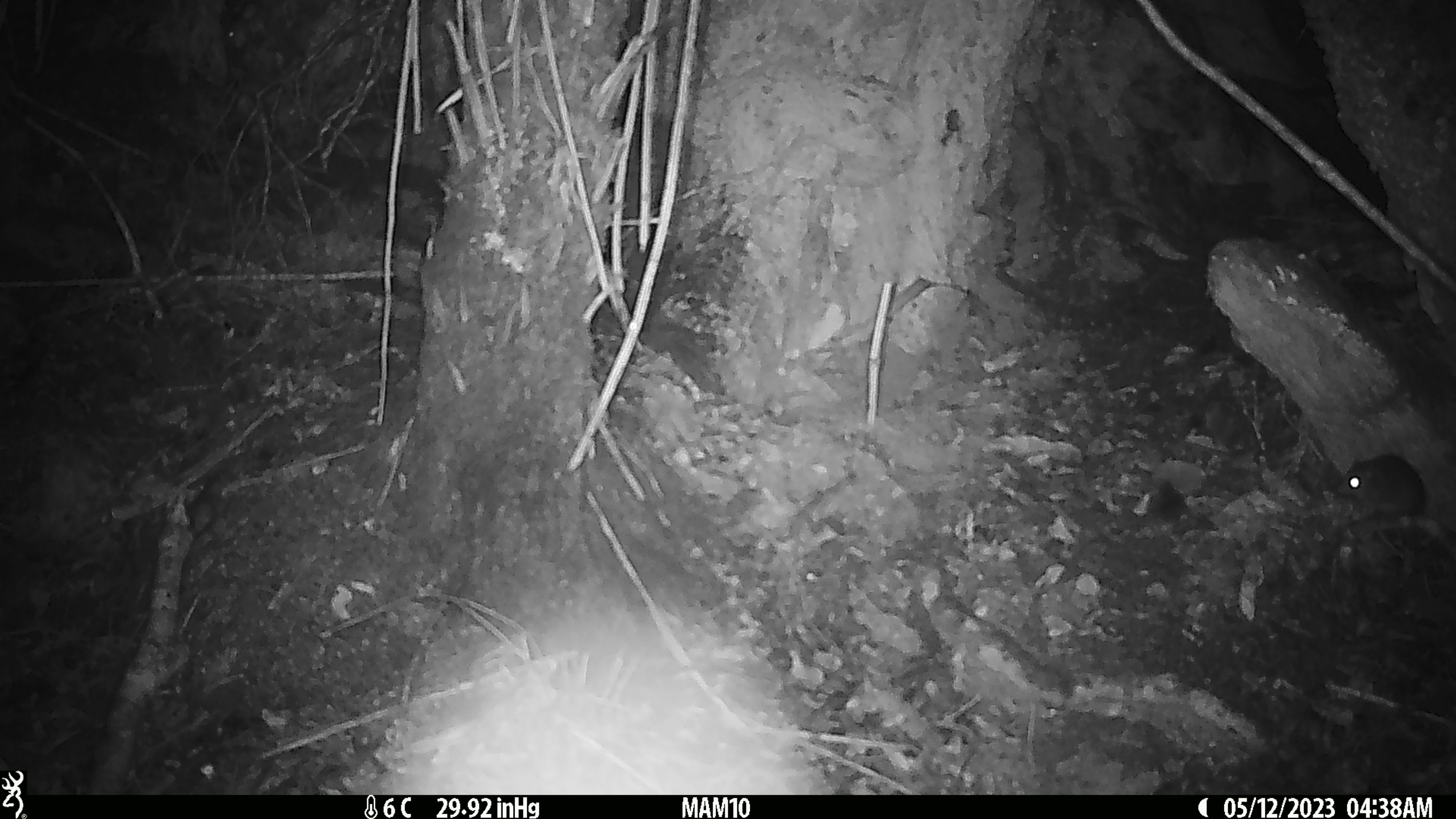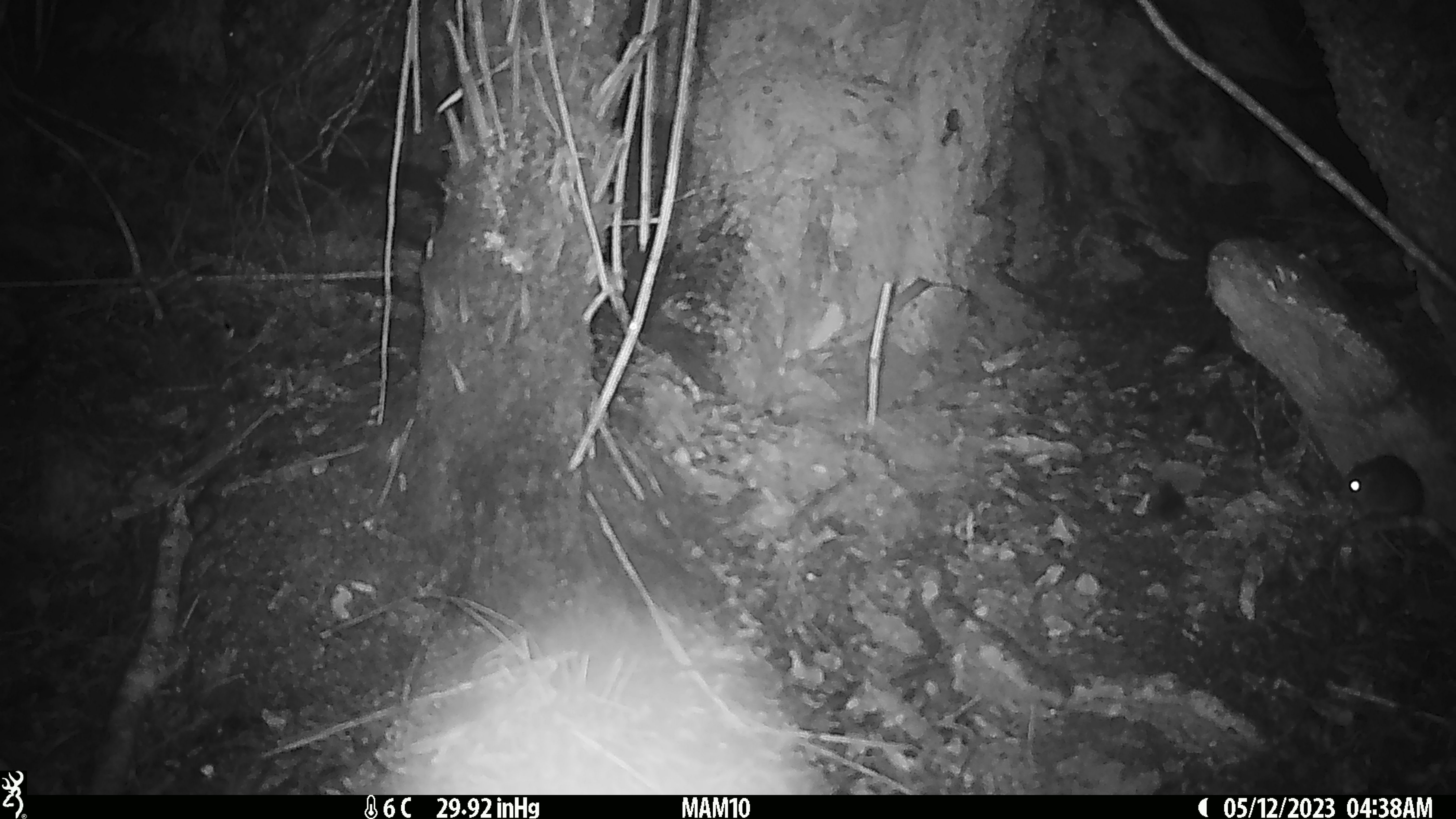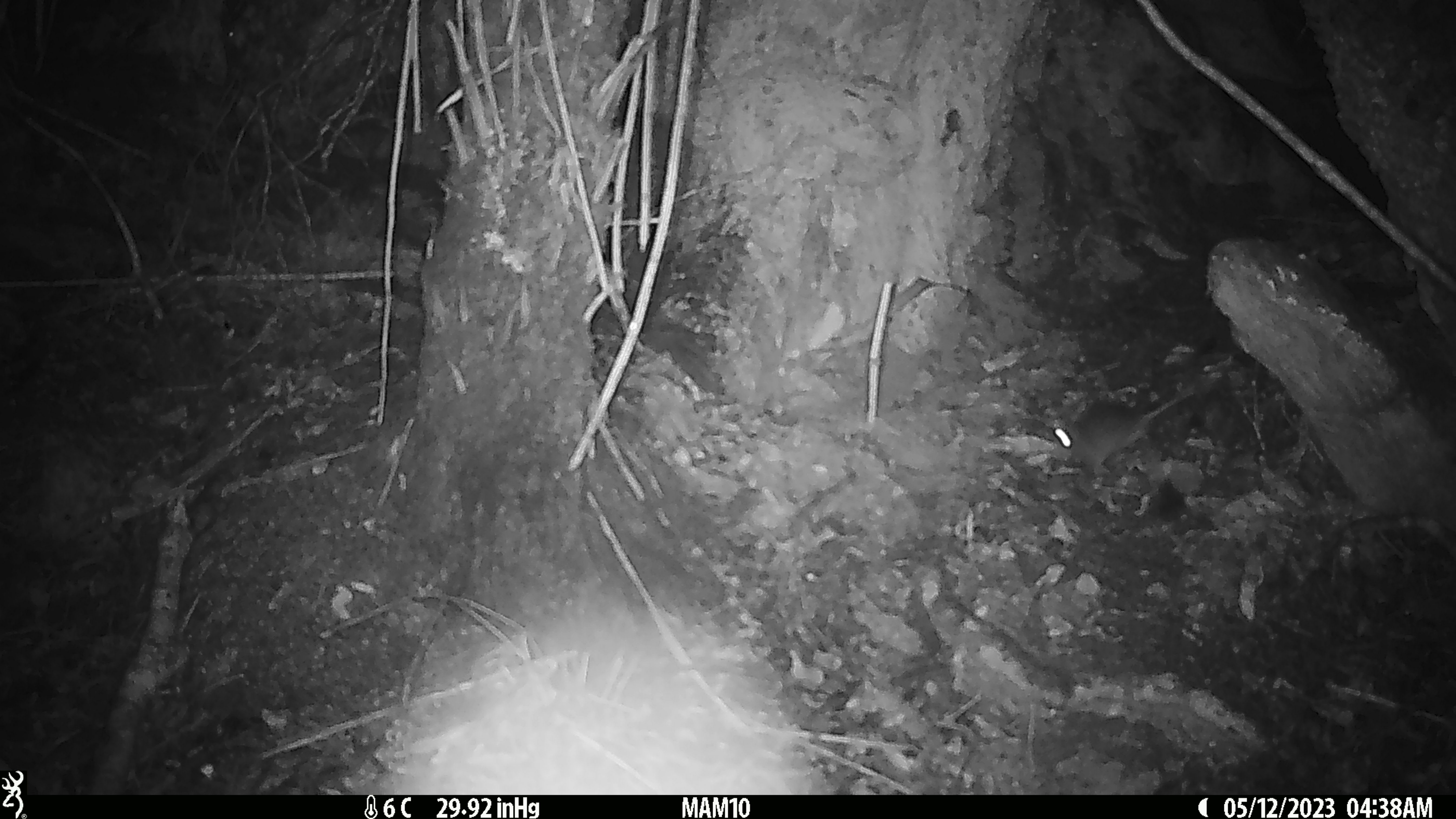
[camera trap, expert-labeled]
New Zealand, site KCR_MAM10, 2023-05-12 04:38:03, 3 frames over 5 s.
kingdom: Animalia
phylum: Chordata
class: Mammalia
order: Rodentia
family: Muridae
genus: Rattus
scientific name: Rattus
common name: rat